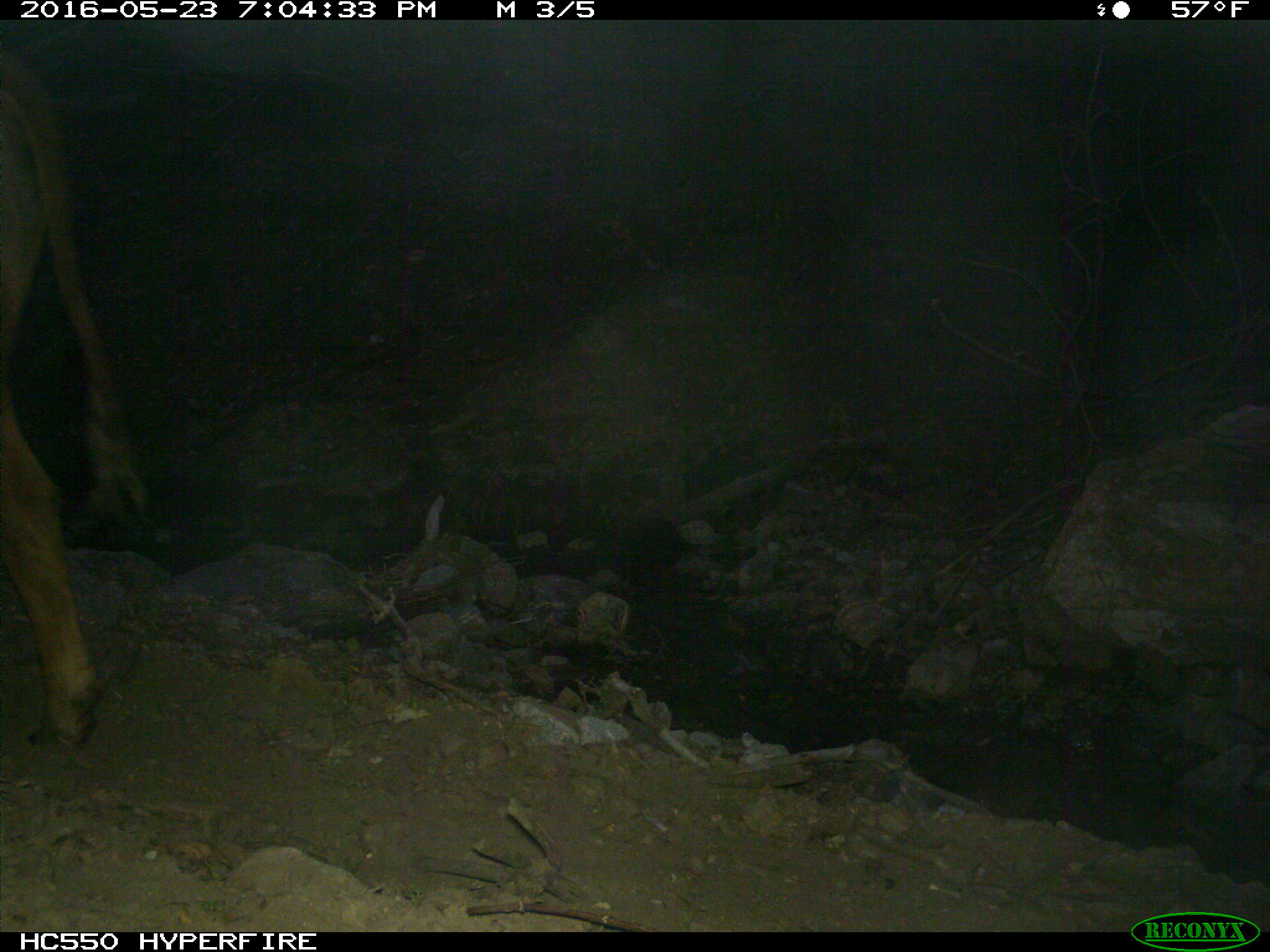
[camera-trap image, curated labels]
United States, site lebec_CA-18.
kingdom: Animalia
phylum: Chordata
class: Mammalia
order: Artiodactyla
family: Bovidae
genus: Bos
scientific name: Bos taurus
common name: domestic cow